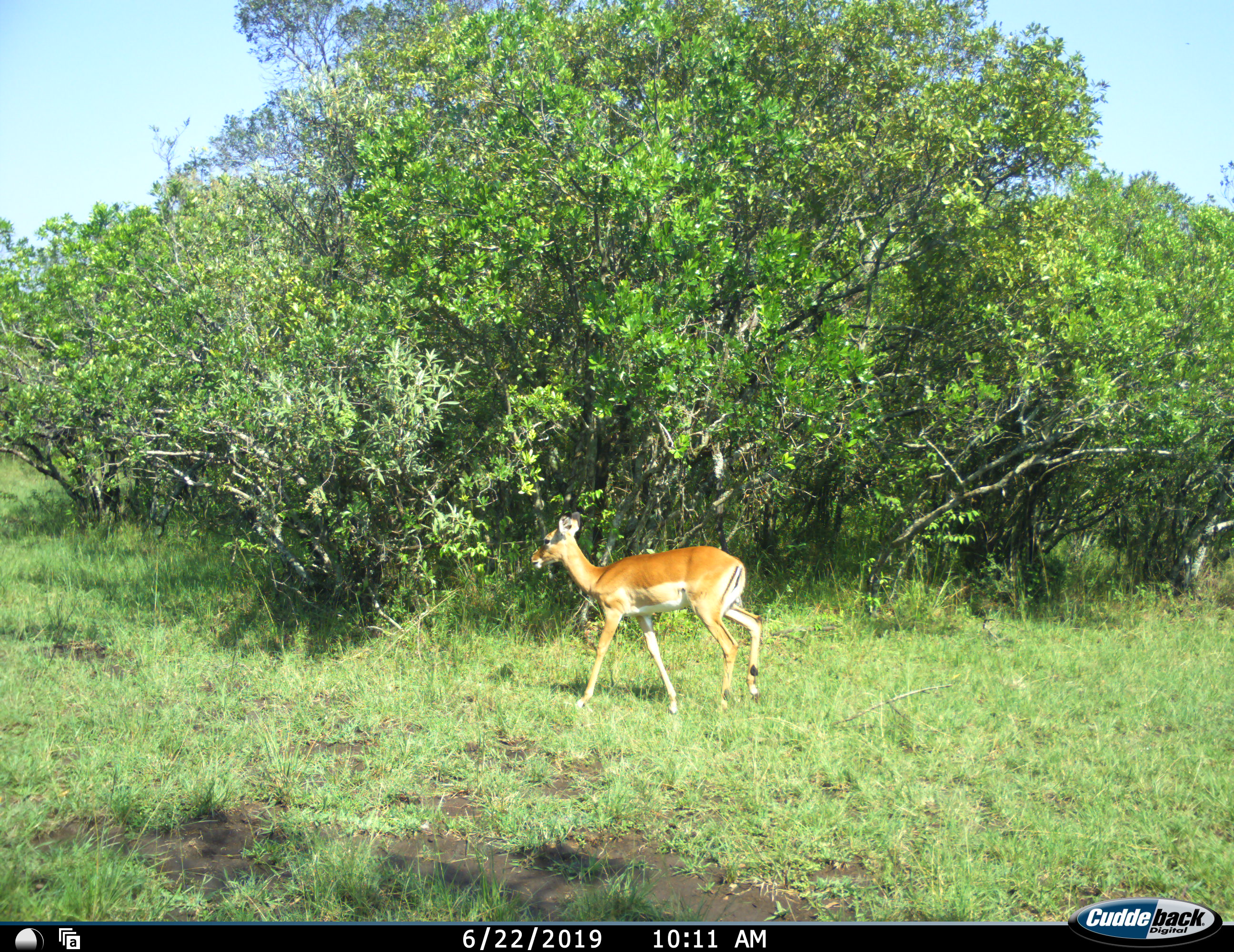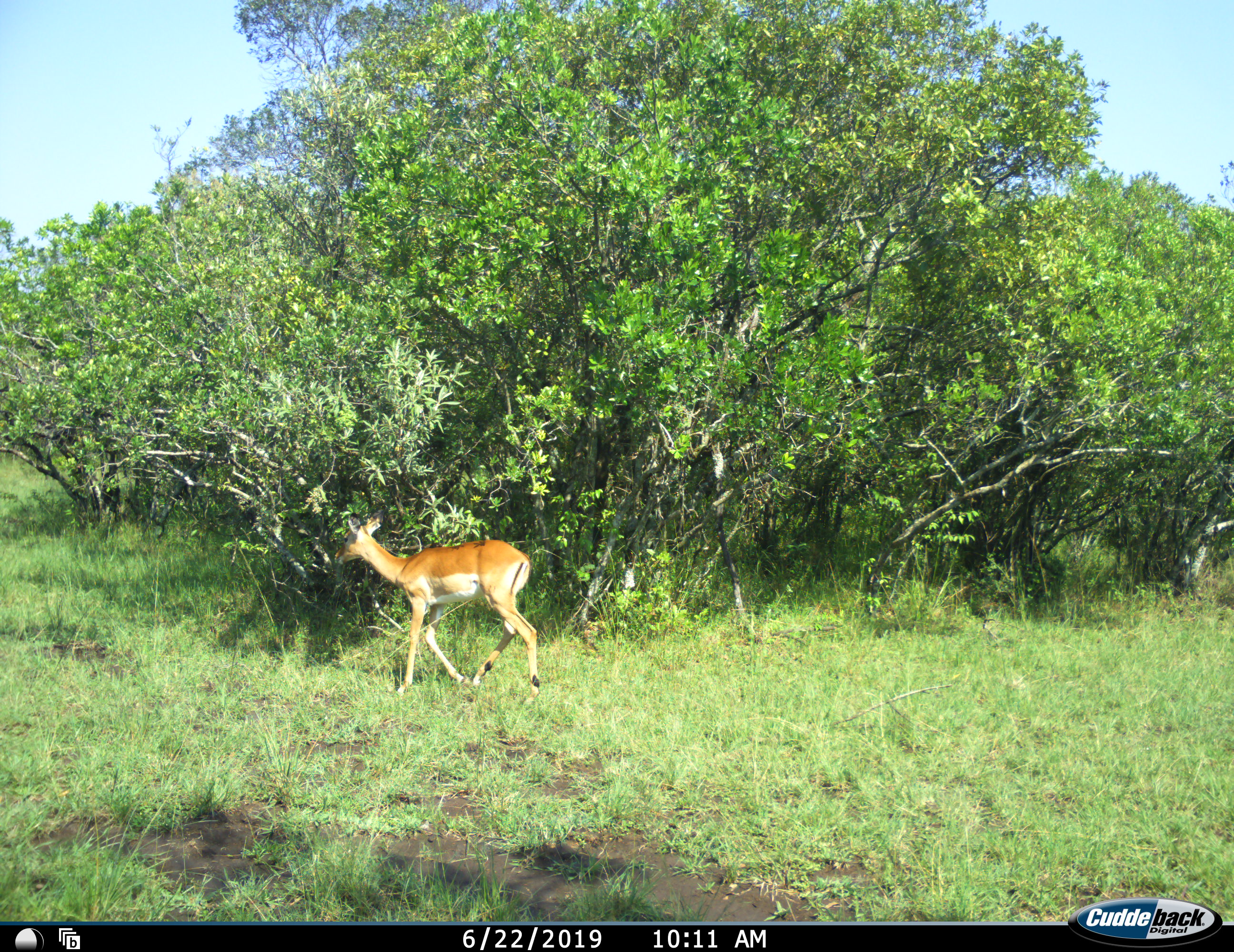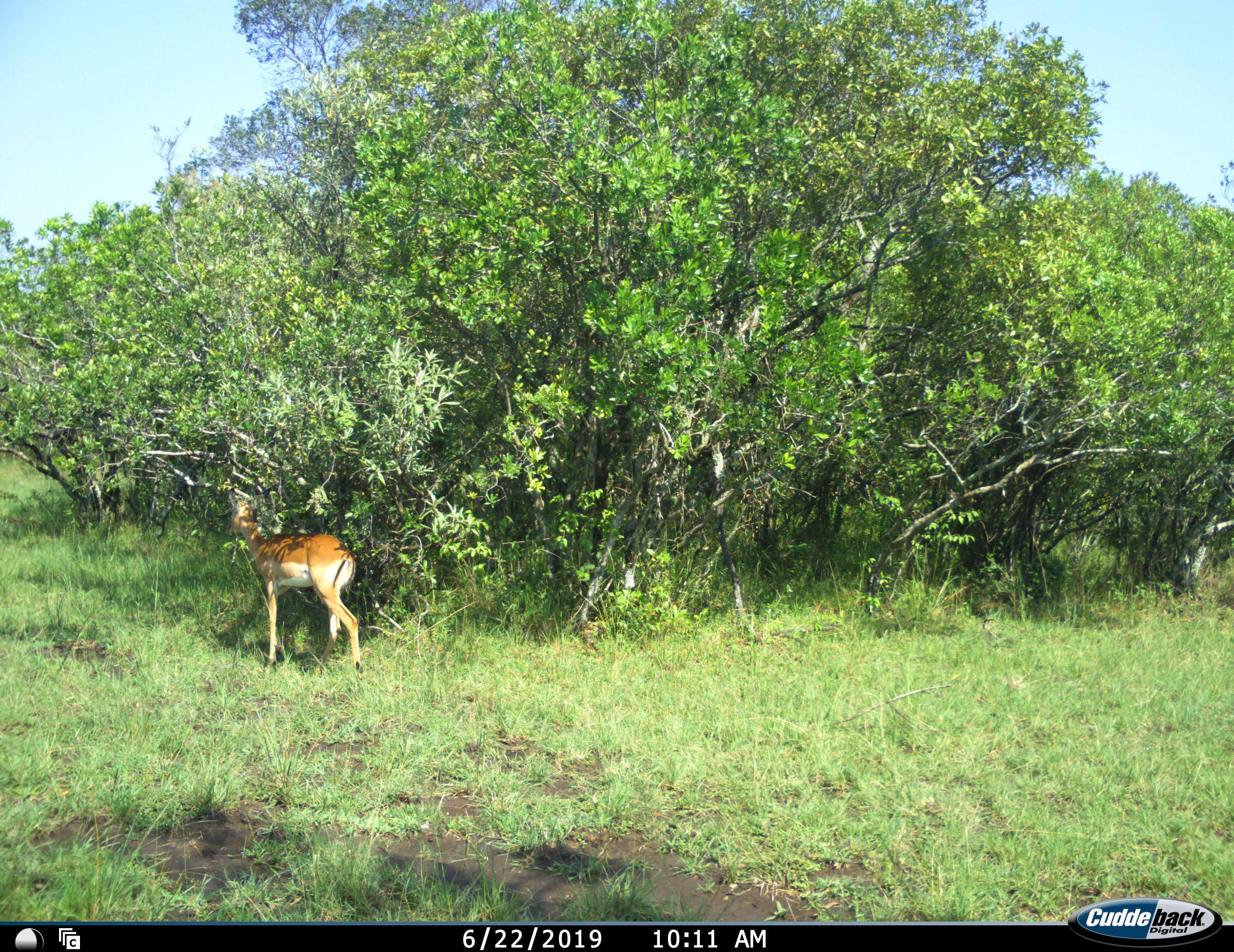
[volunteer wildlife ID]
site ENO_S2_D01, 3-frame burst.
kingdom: Animalia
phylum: Chordata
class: Mammalia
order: Artiodactyla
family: Bovidae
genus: Aepyceros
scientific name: Aepyceros melampus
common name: impala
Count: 1.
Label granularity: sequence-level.